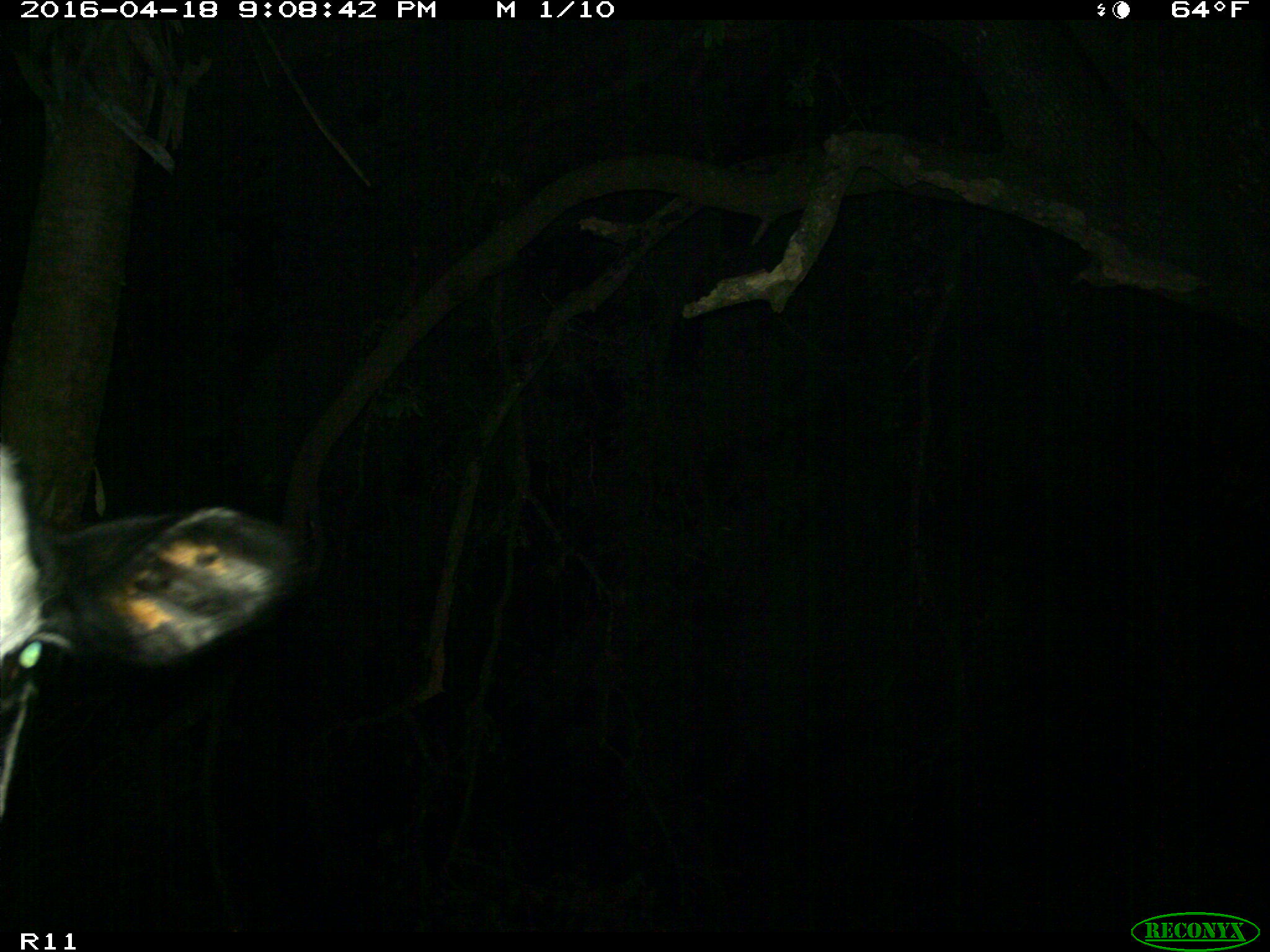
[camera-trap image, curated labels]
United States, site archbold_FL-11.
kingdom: Animalia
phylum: Chordata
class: Mammalia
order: Artiodactyla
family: Bovidae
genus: Bos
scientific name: Bos taurus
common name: domestic cow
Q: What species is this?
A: Bos taurus (domestic cow).